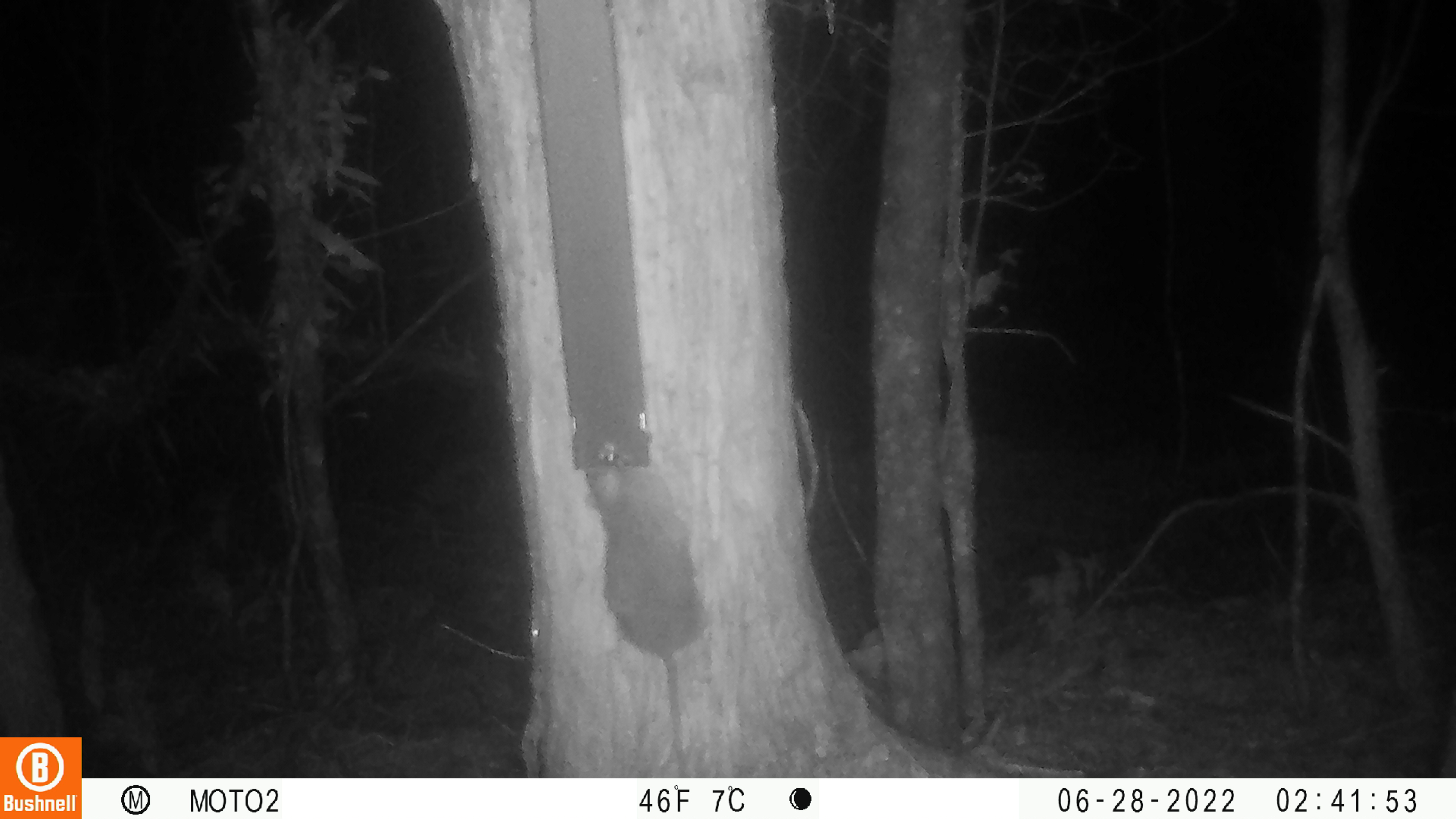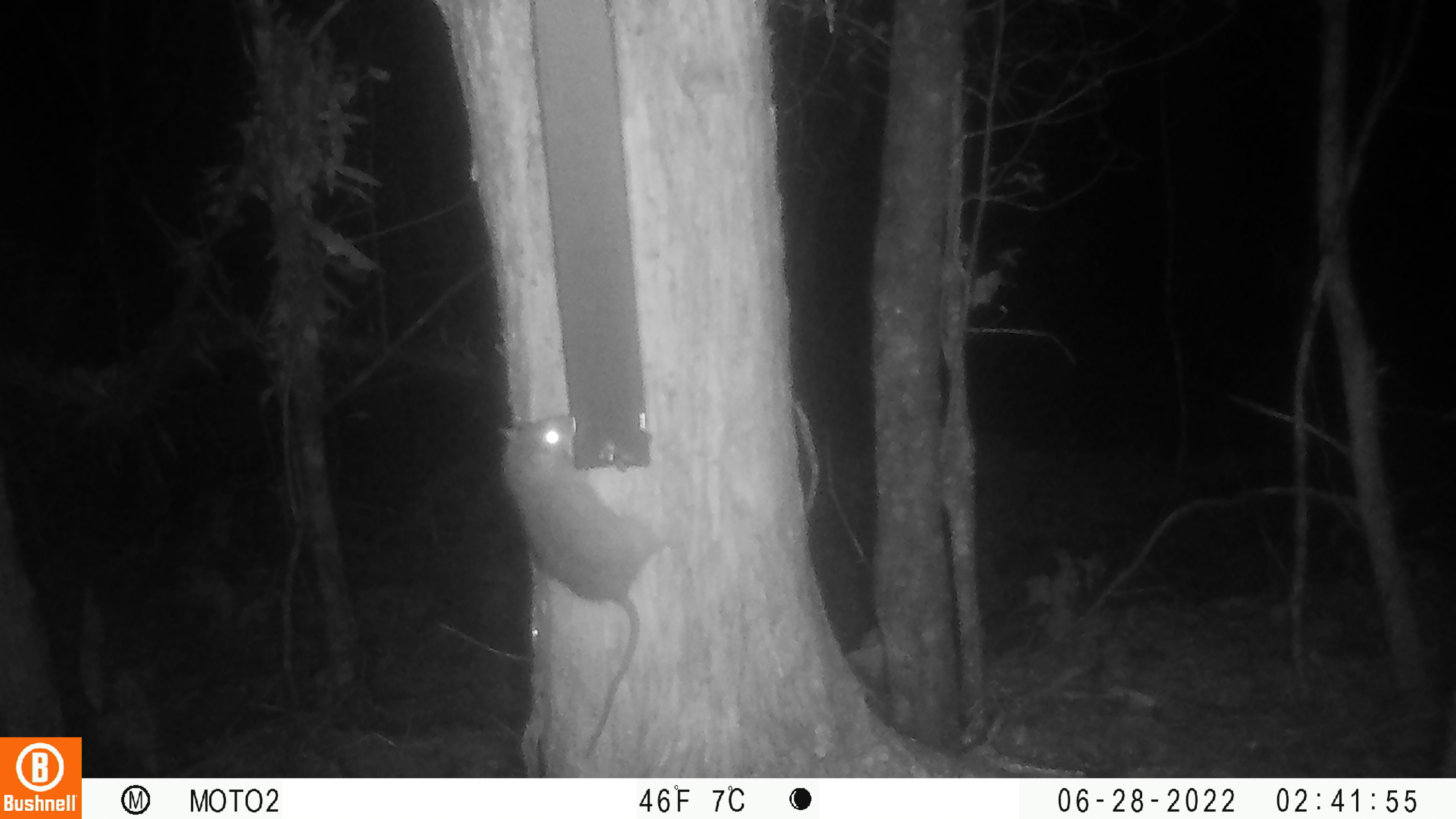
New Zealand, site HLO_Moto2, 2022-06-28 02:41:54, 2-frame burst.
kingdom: Animalia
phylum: Chordata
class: Mammalia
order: Rodentia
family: Muridae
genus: Rattus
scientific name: Rattus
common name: rat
Rat (Rattus).